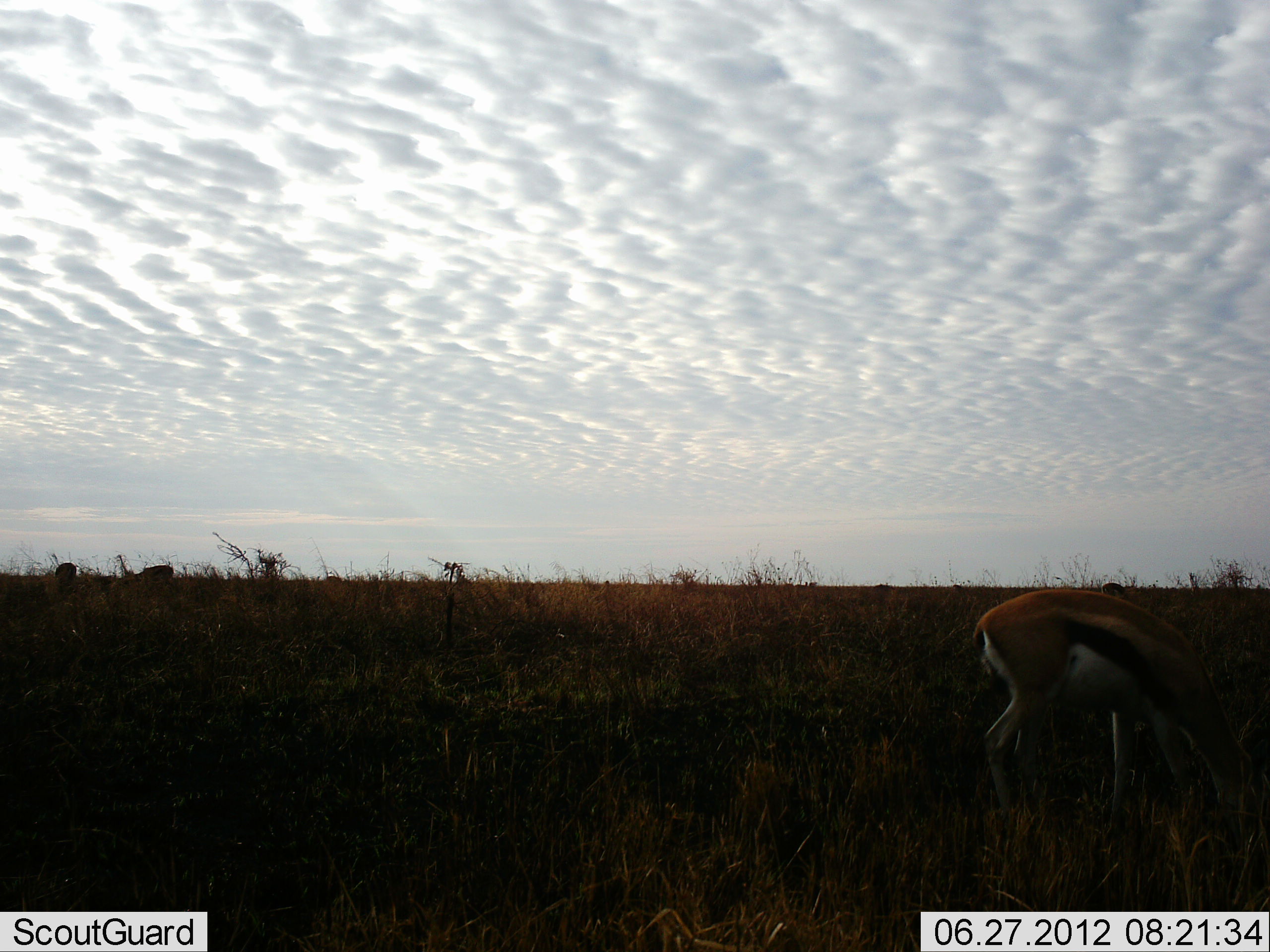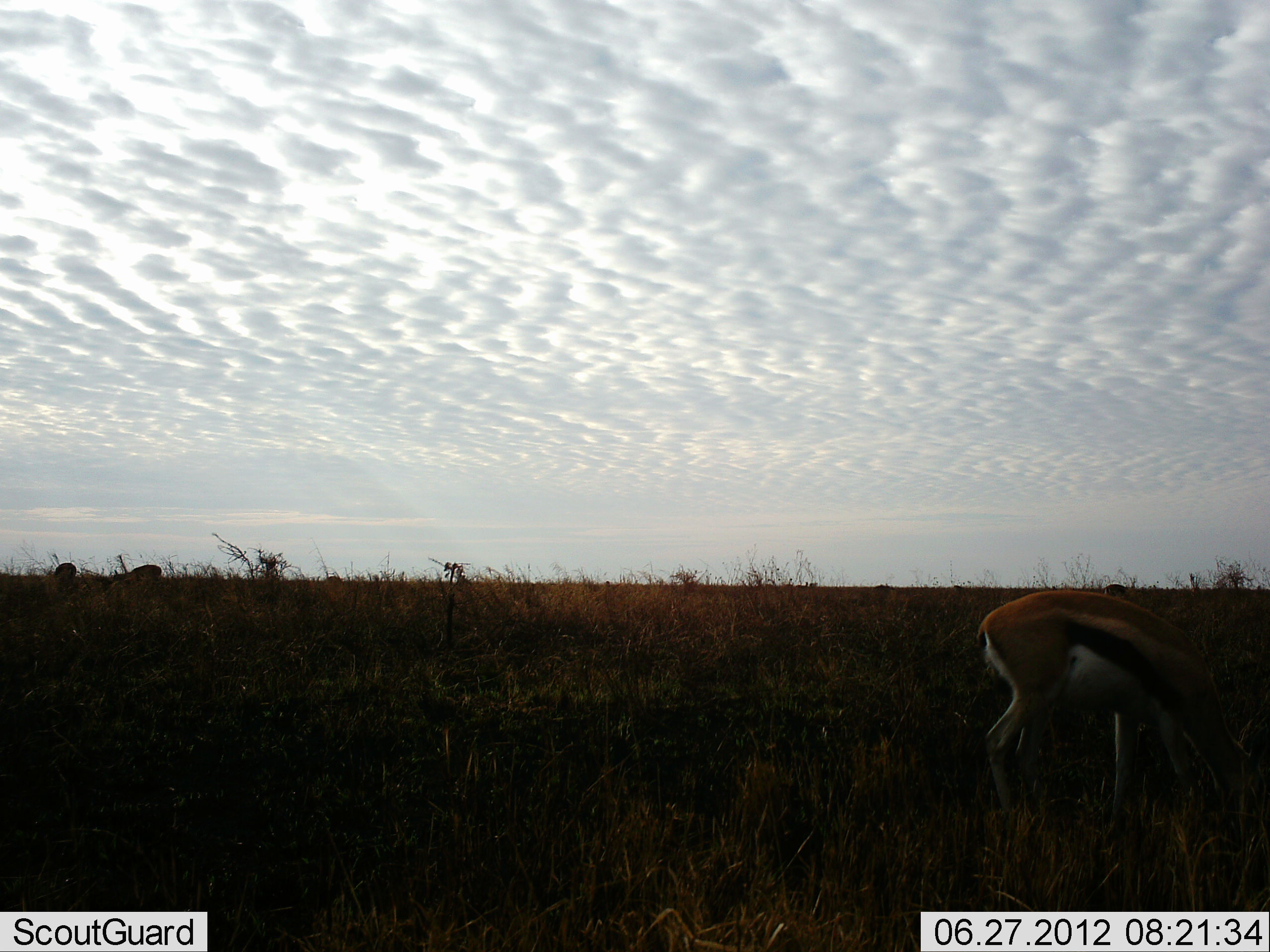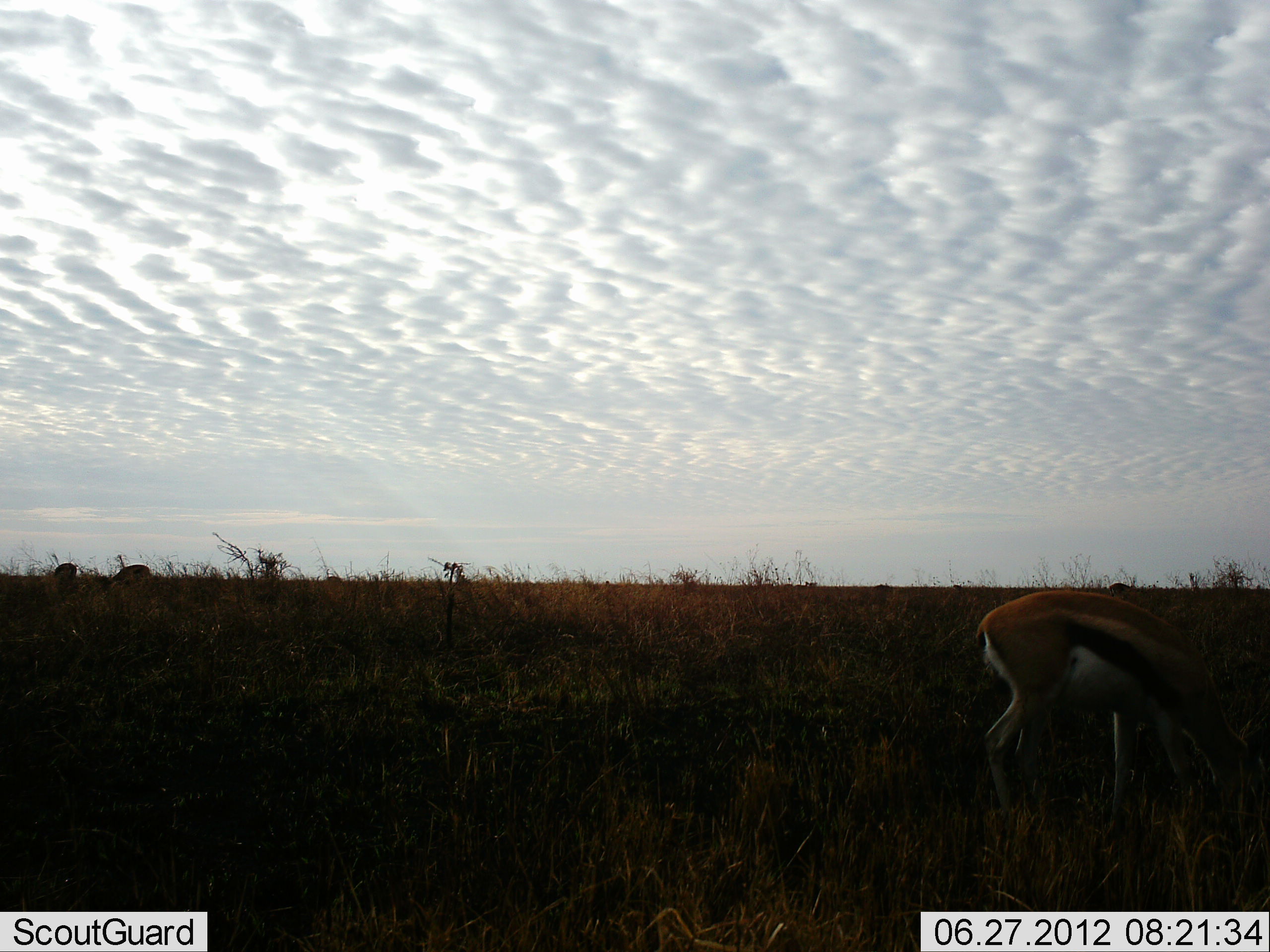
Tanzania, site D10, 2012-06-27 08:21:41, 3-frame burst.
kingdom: Animalia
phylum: Chordata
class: Mammalia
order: Artiodactyla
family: Bovidae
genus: Eudorcas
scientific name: Eudorcas thomsonii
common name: thomson's gazelle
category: gazellethomsons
Gazellethomsons (thomson's gazelle) (Eudorcas thomsonii), count 3. Behavior (volunteer vote fractions): standing 20%, resting 0%, moving 20%, interacting 0%. Young present (vote fraction): 0%. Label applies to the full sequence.